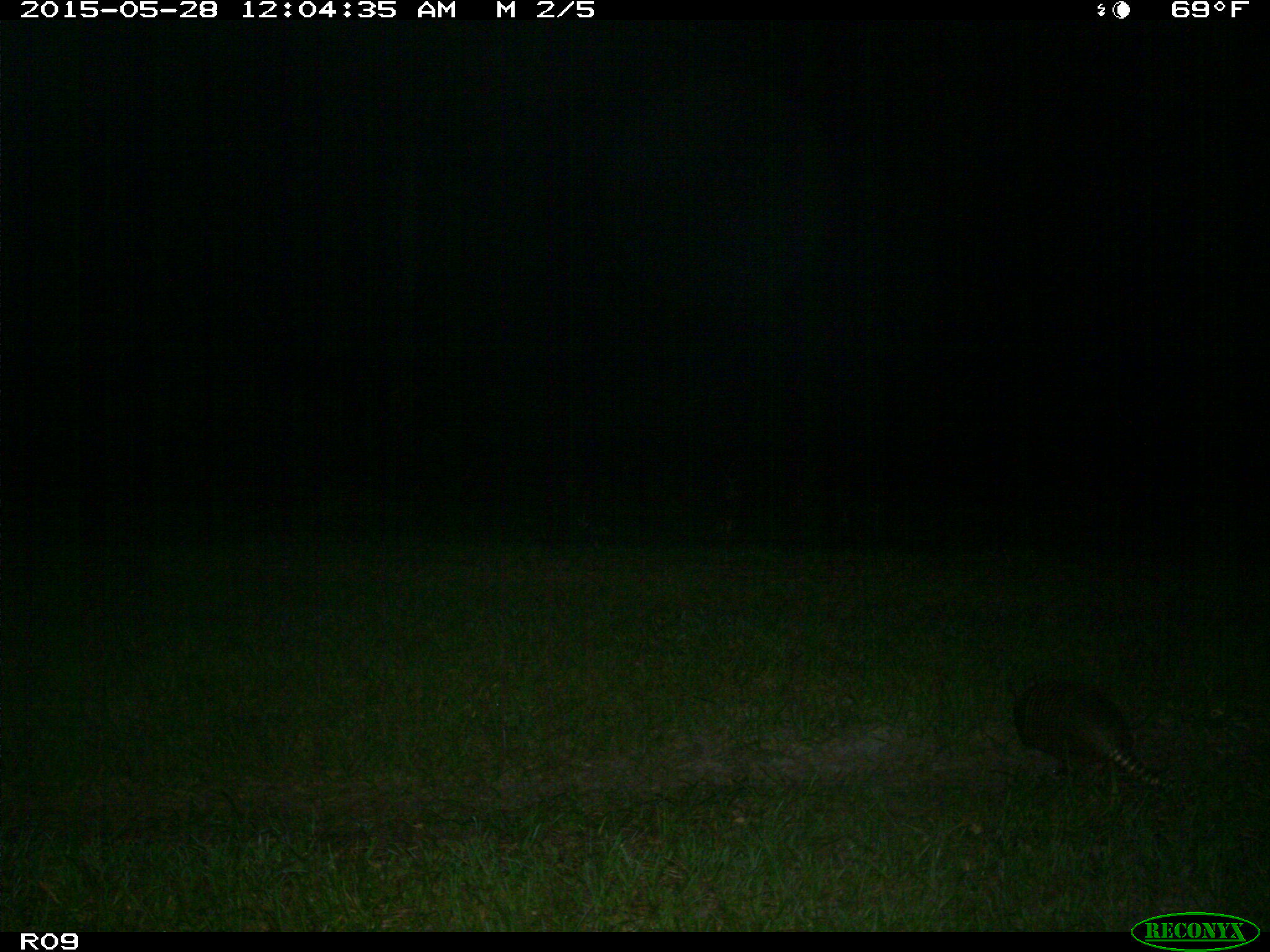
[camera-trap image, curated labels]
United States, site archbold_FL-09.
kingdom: Animalia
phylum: Chordata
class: Mammalia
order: Cingulata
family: Dasypodidae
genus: Dasypus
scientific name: Dasypus novemcinctus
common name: nine-banded armadillo